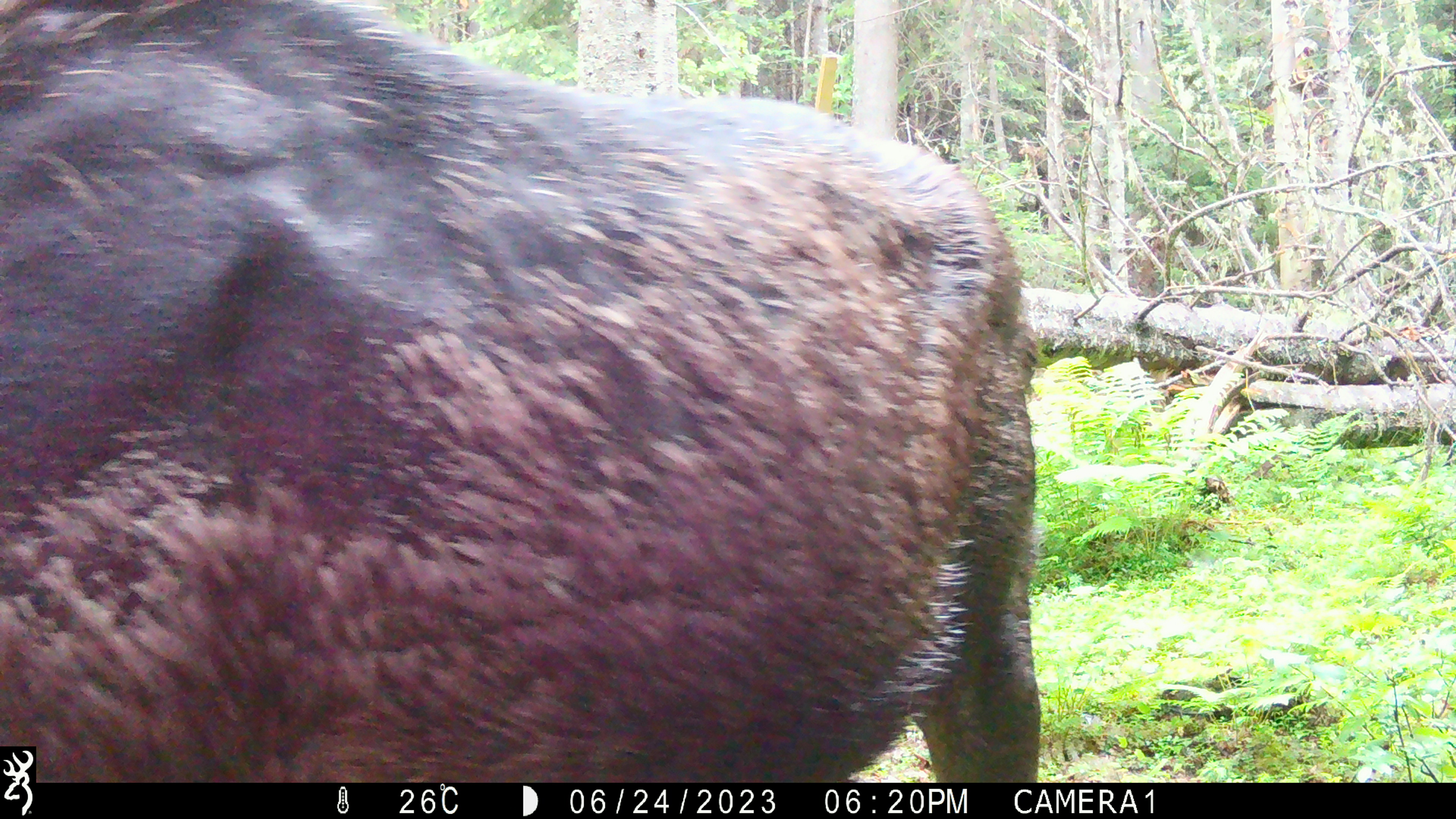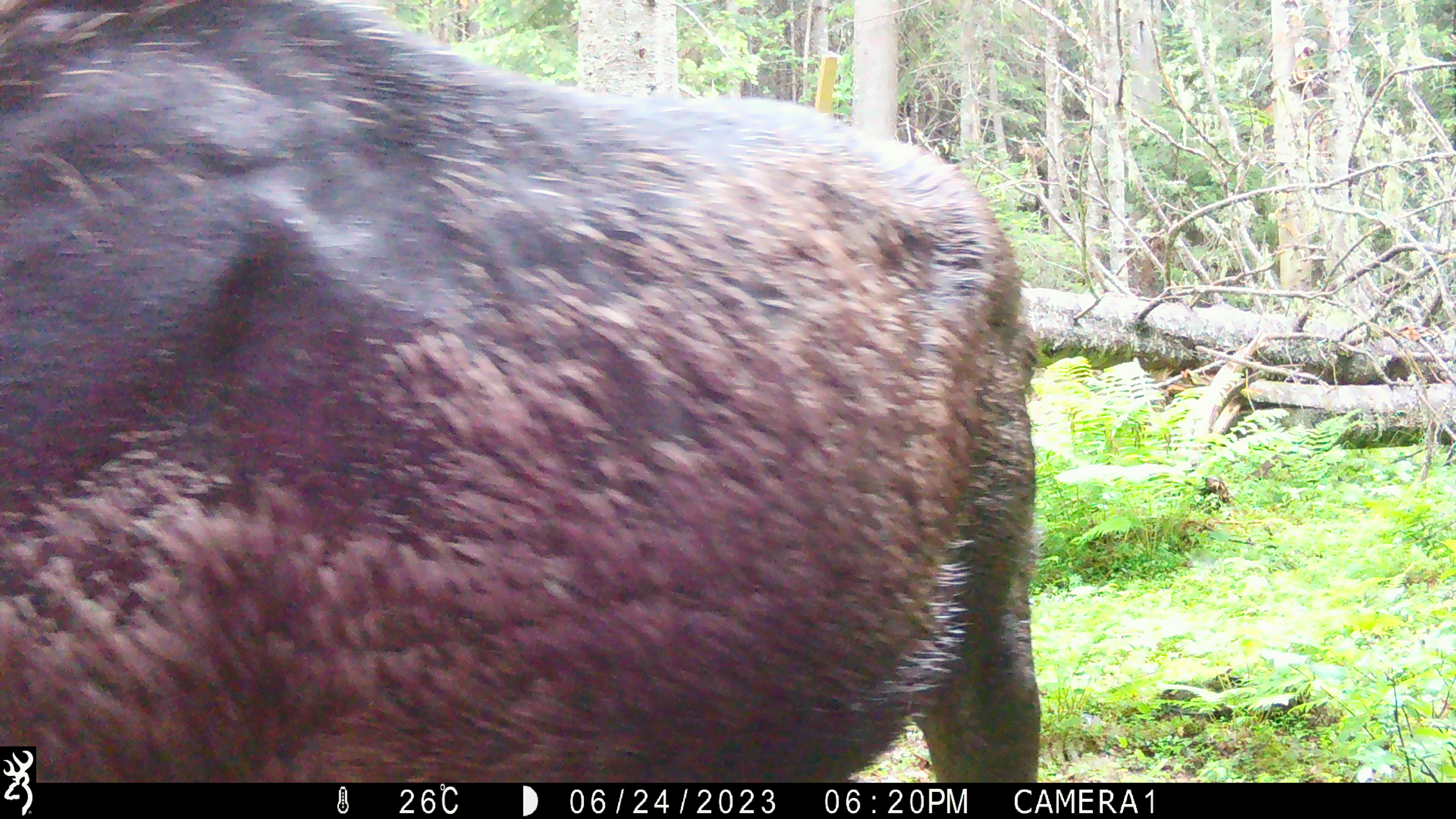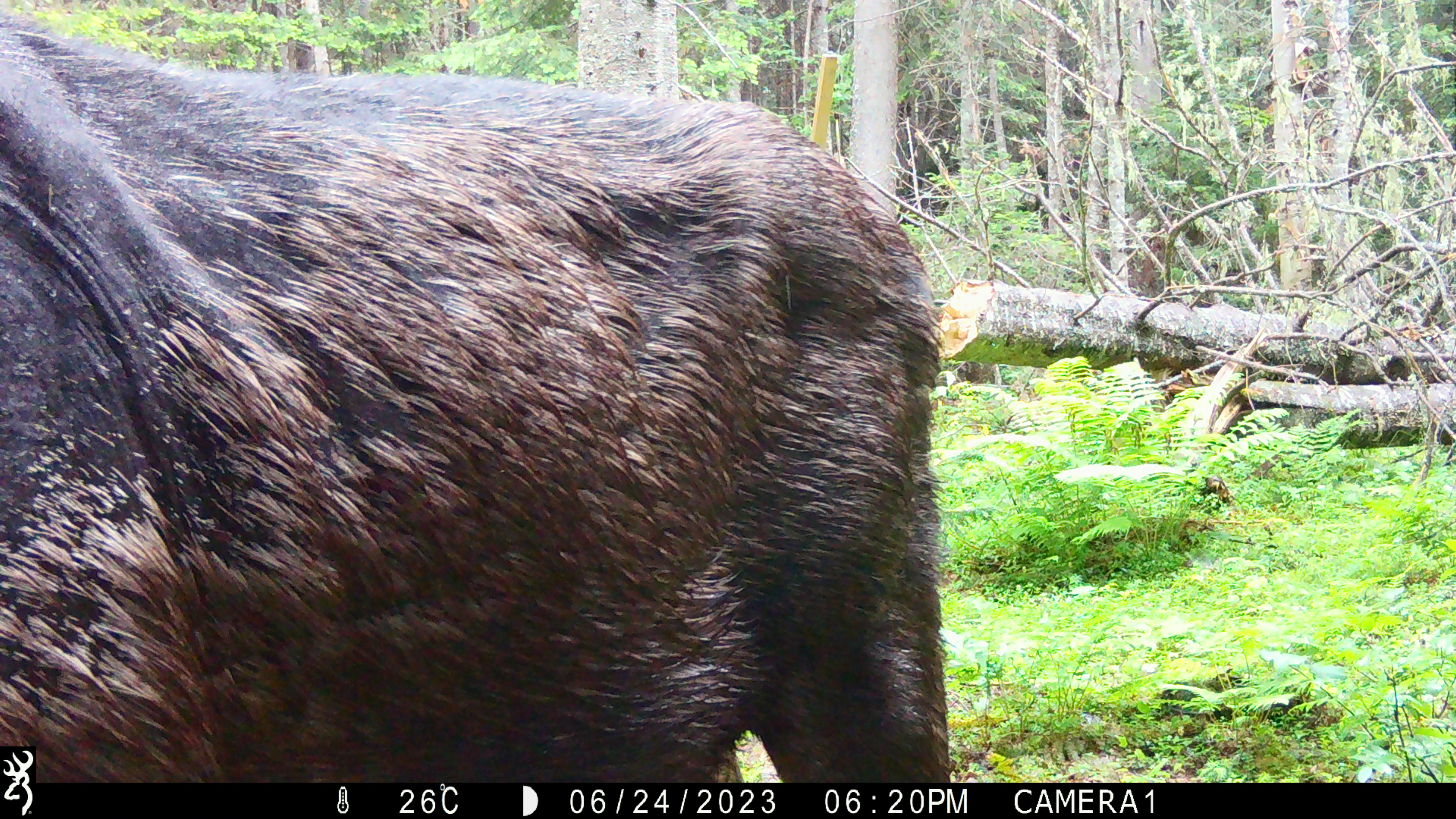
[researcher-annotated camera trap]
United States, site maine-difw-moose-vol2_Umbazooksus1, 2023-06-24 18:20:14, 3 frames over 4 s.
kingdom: Animalia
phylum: Chordata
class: Mammalia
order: Artiodactyla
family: Cervidae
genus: Alces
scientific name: Alces alces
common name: moose